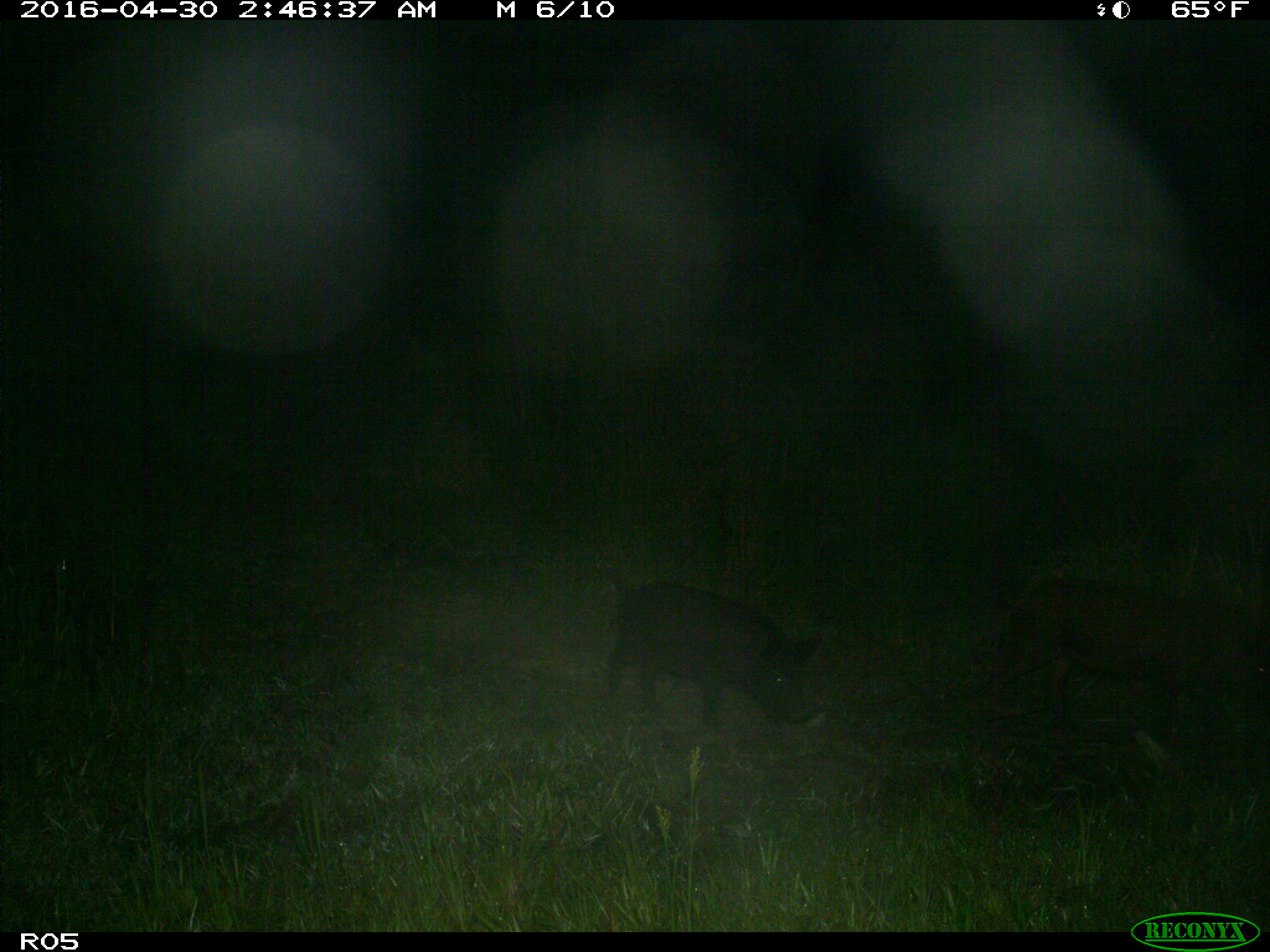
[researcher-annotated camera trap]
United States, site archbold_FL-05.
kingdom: Animalia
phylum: Chordata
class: Mammalia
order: Artiodactyla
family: Suidae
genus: Sus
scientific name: Sus scrofa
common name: wild boar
Sus scrofa (wild boar).